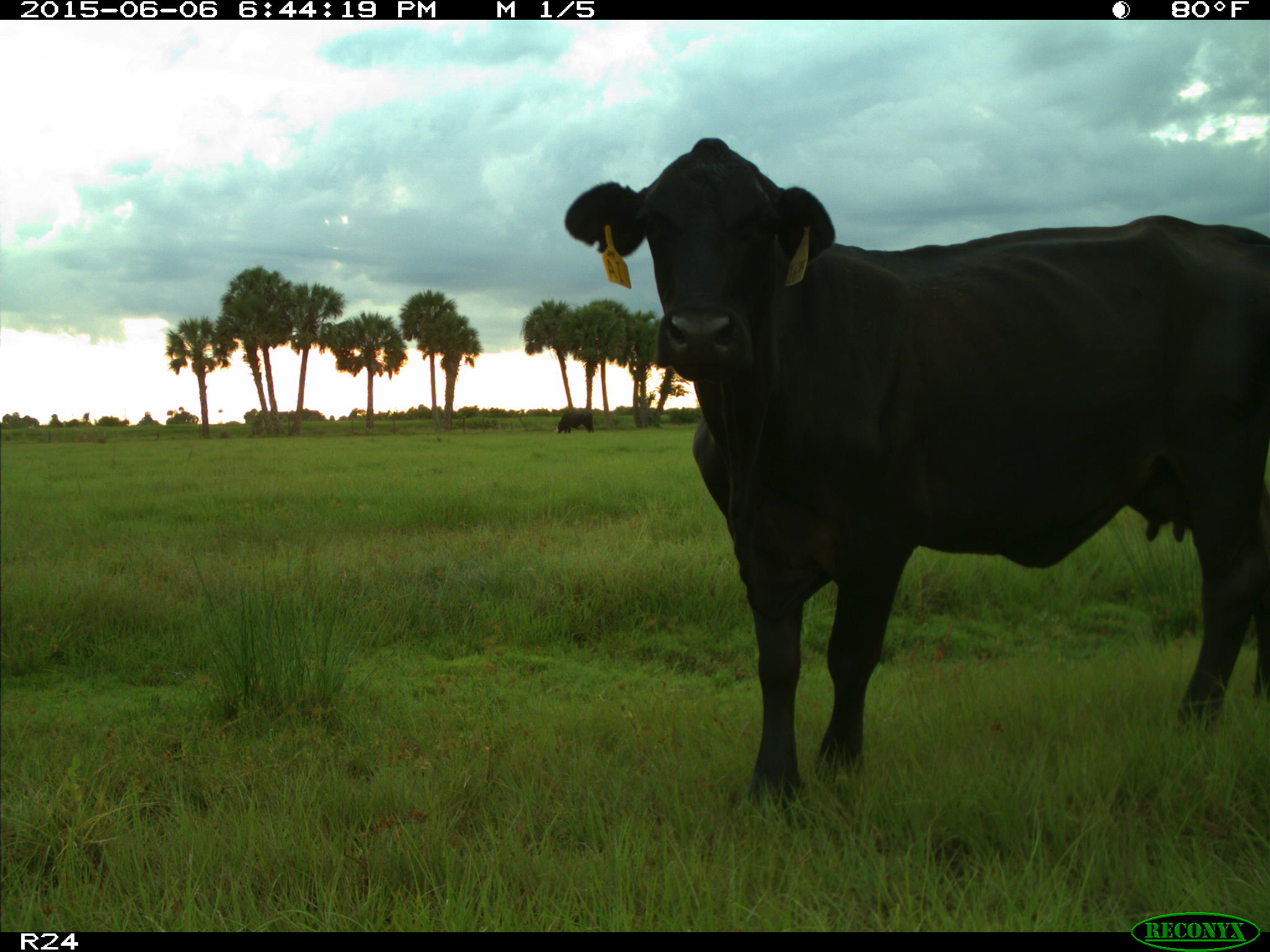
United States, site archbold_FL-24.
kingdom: Animalia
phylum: Chordata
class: Mammalia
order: Artiodactyla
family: Bovidae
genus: Bos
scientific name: Bos taurus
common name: domestic cow